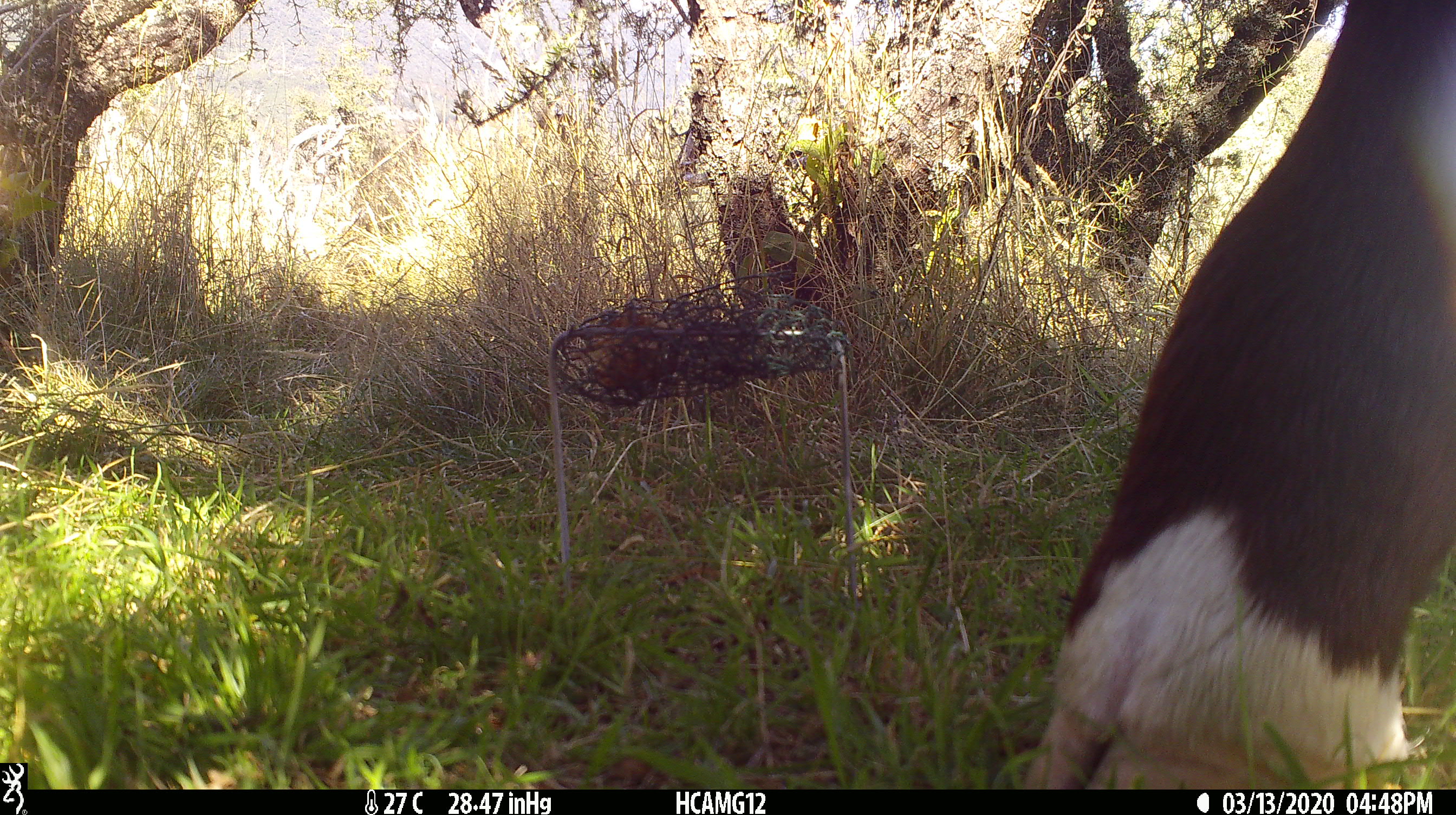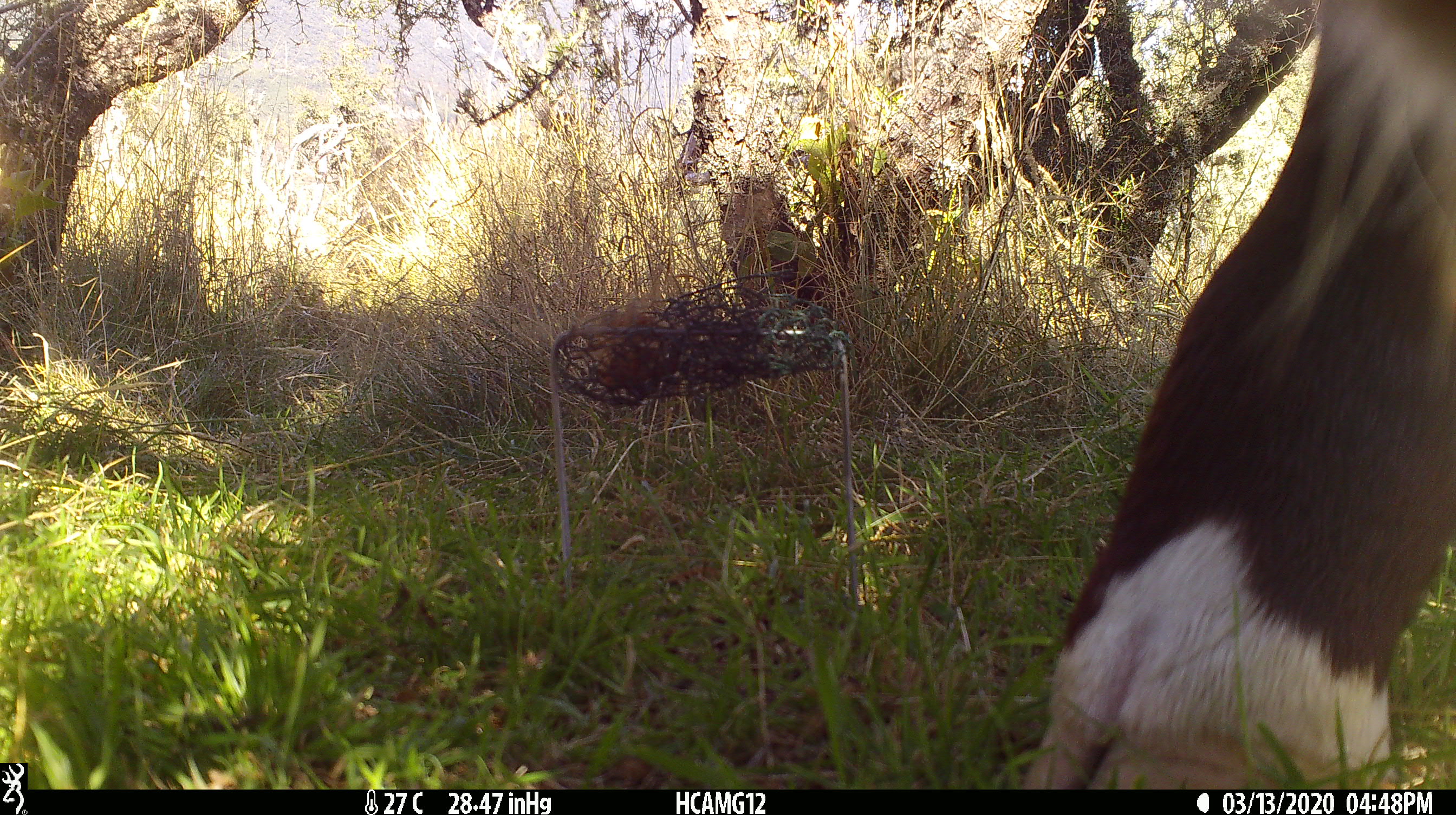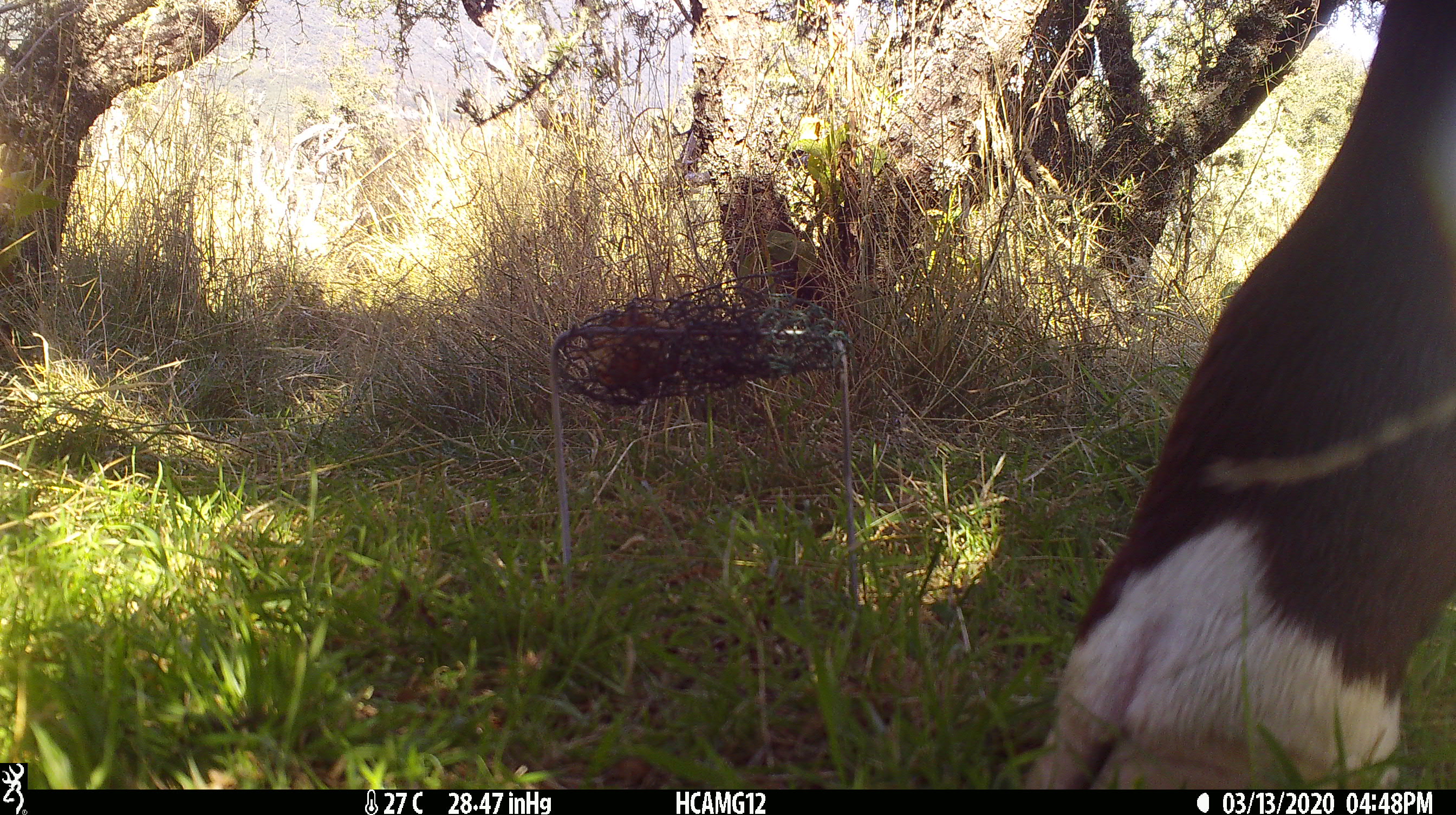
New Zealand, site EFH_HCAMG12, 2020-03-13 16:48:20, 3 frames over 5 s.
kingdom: Animalia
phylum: Chordata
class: Mammalia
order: Artiodactyla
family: Bovidae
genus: Bos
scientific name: Bos taurus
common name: domestic cow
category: cow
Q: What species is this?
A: Cow (domestic cow) (Bos taurus).